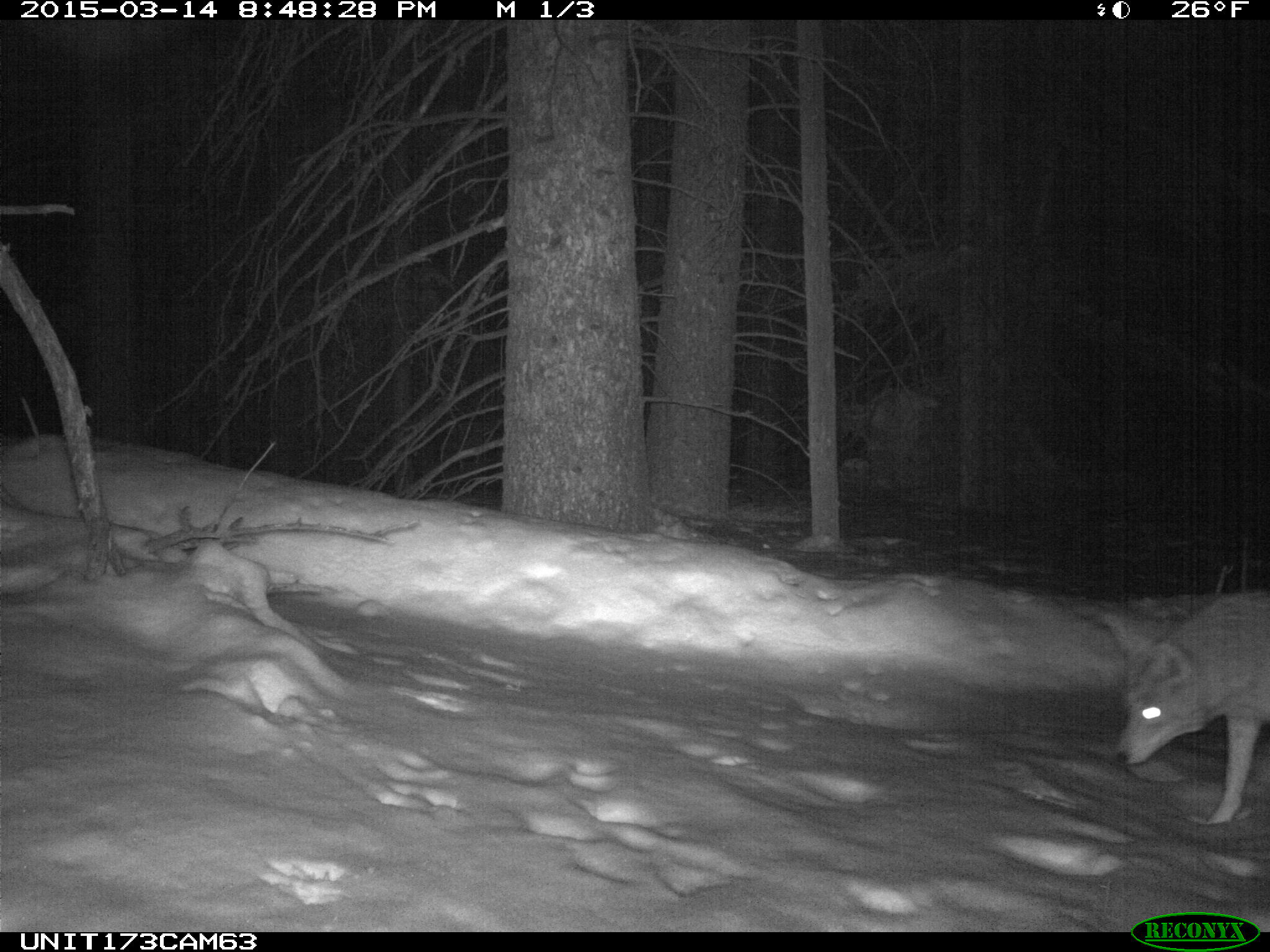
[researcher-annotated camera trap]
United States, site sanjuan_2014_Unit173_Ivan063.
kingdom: Animalia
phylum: Chordata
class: Mammalia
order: Carnivora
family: Canidae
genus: Canis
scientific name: Canis latrans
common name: coyote